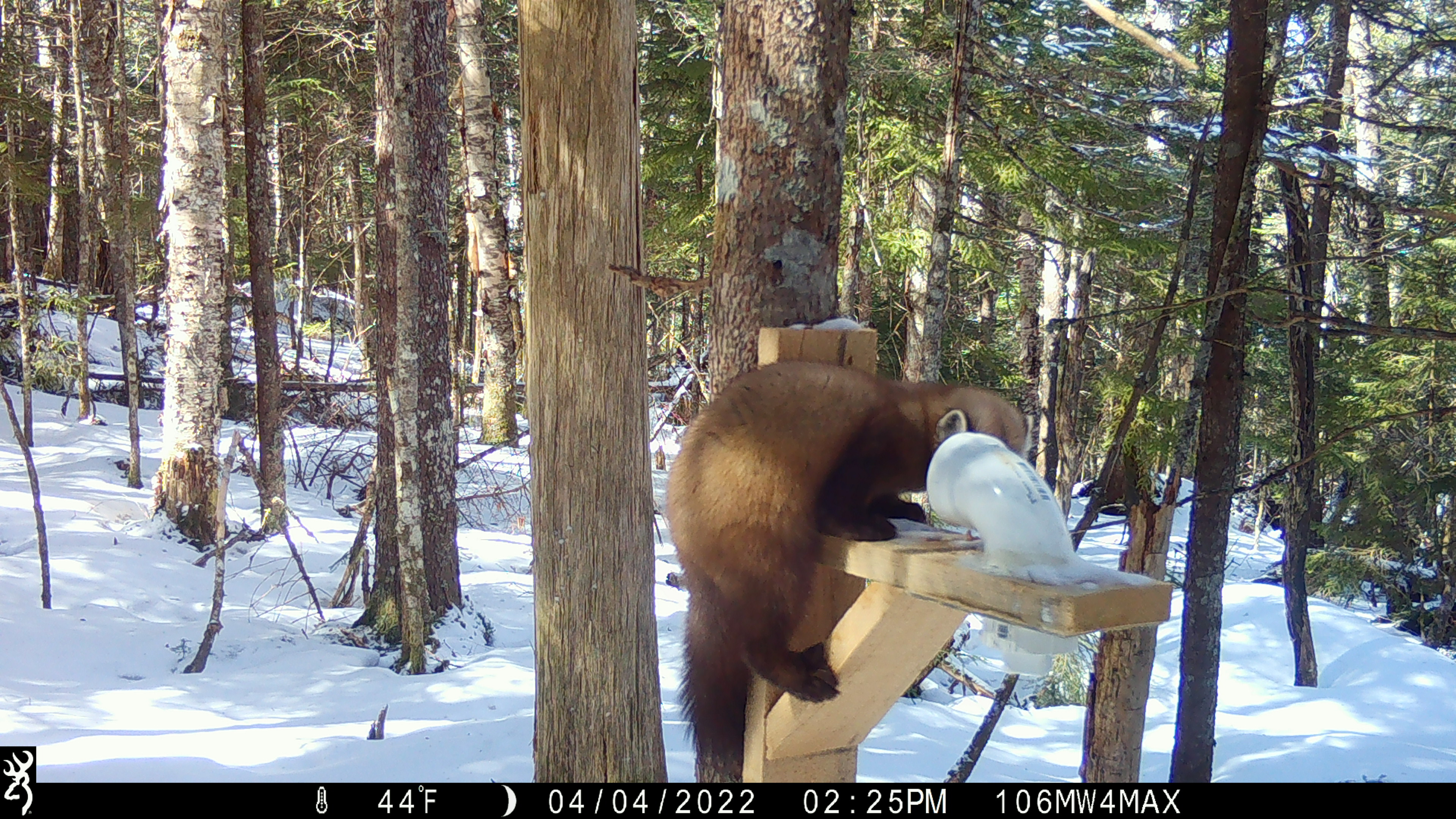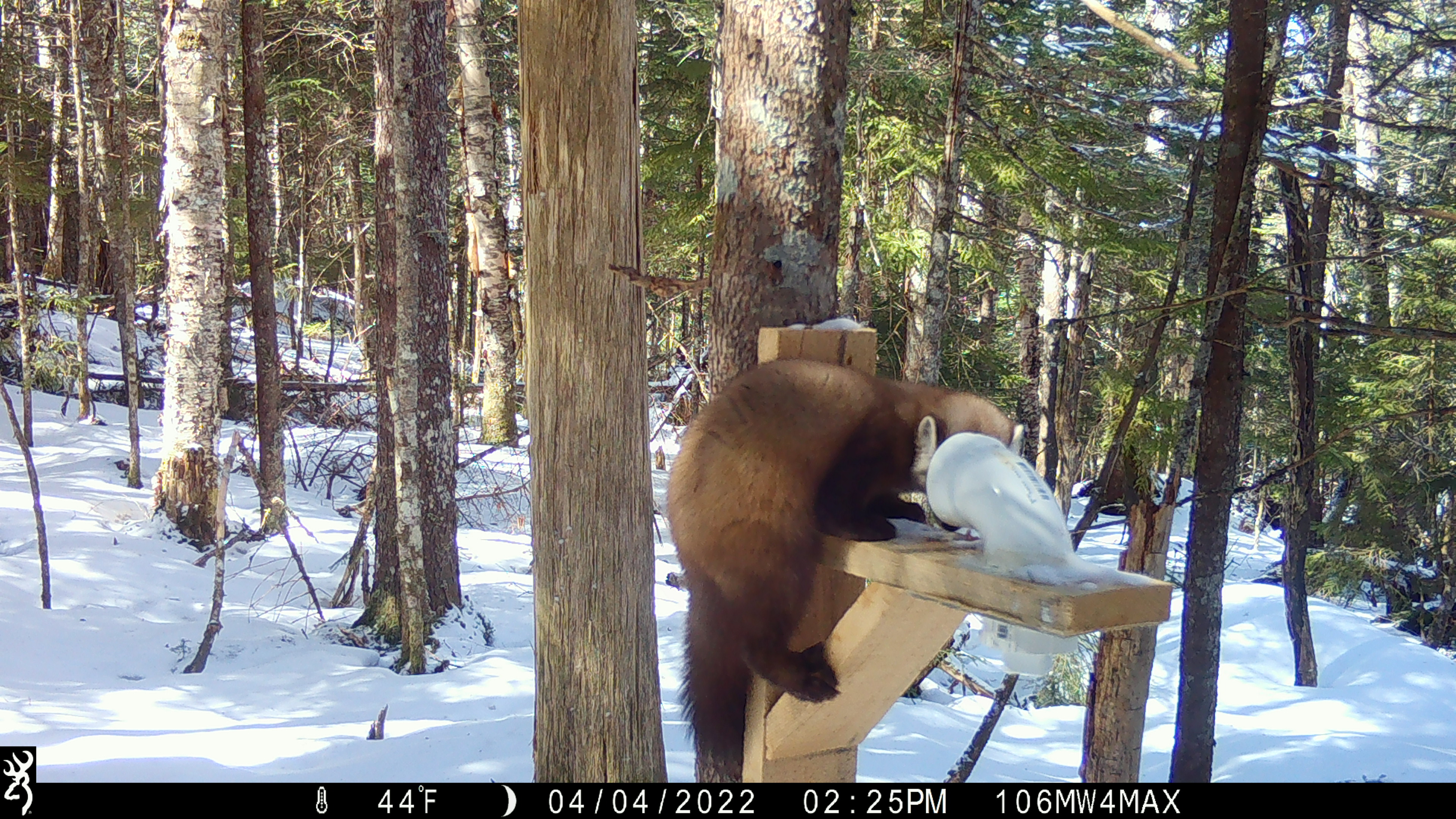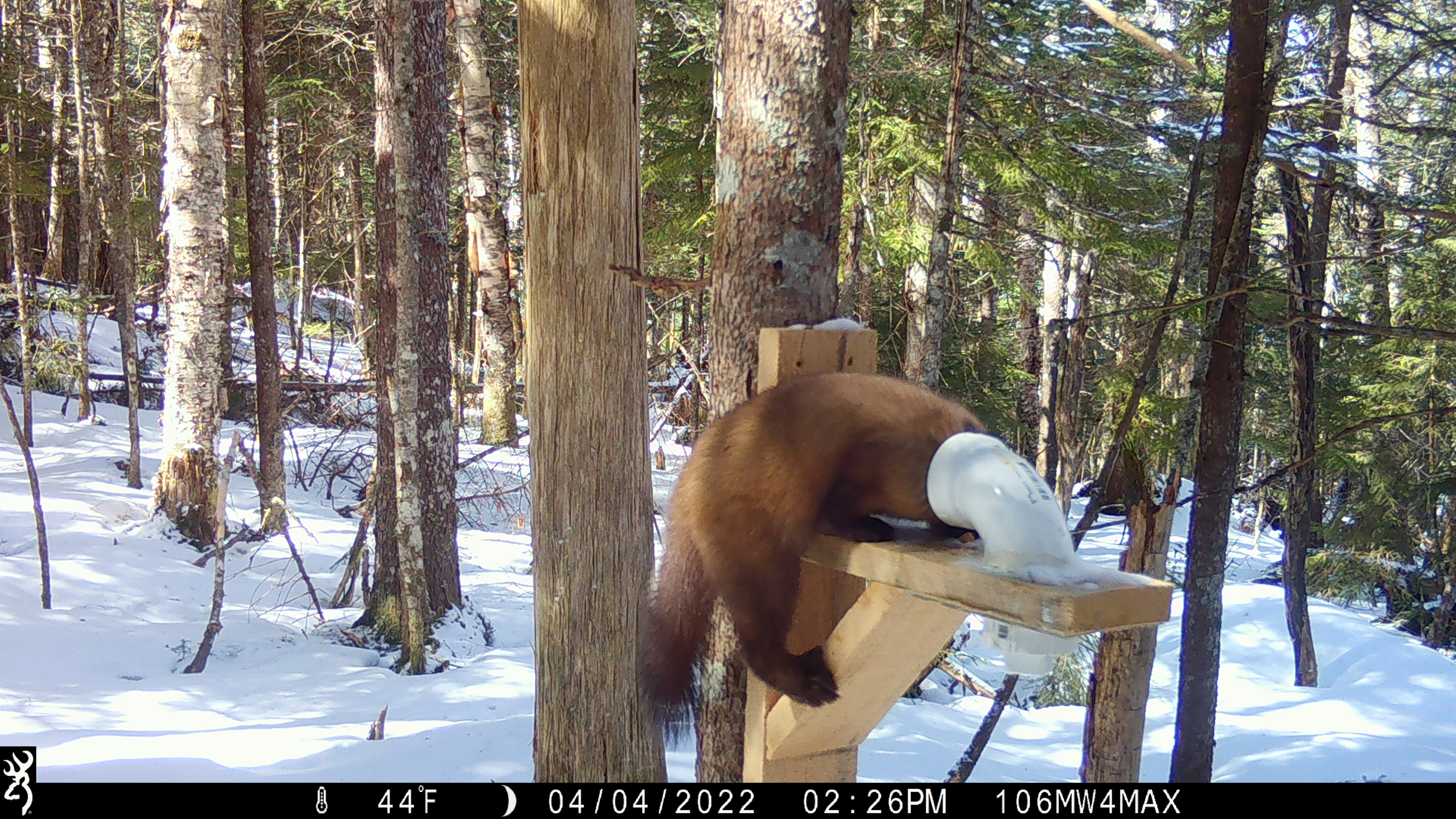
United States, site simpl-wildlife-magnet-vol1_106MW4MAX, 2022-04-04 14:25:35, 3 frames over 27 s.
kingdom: Animalia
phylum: Chordata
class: Mammalia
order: Carnivora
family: Mustelidae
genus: Martes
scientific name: Martes americana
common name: american marten